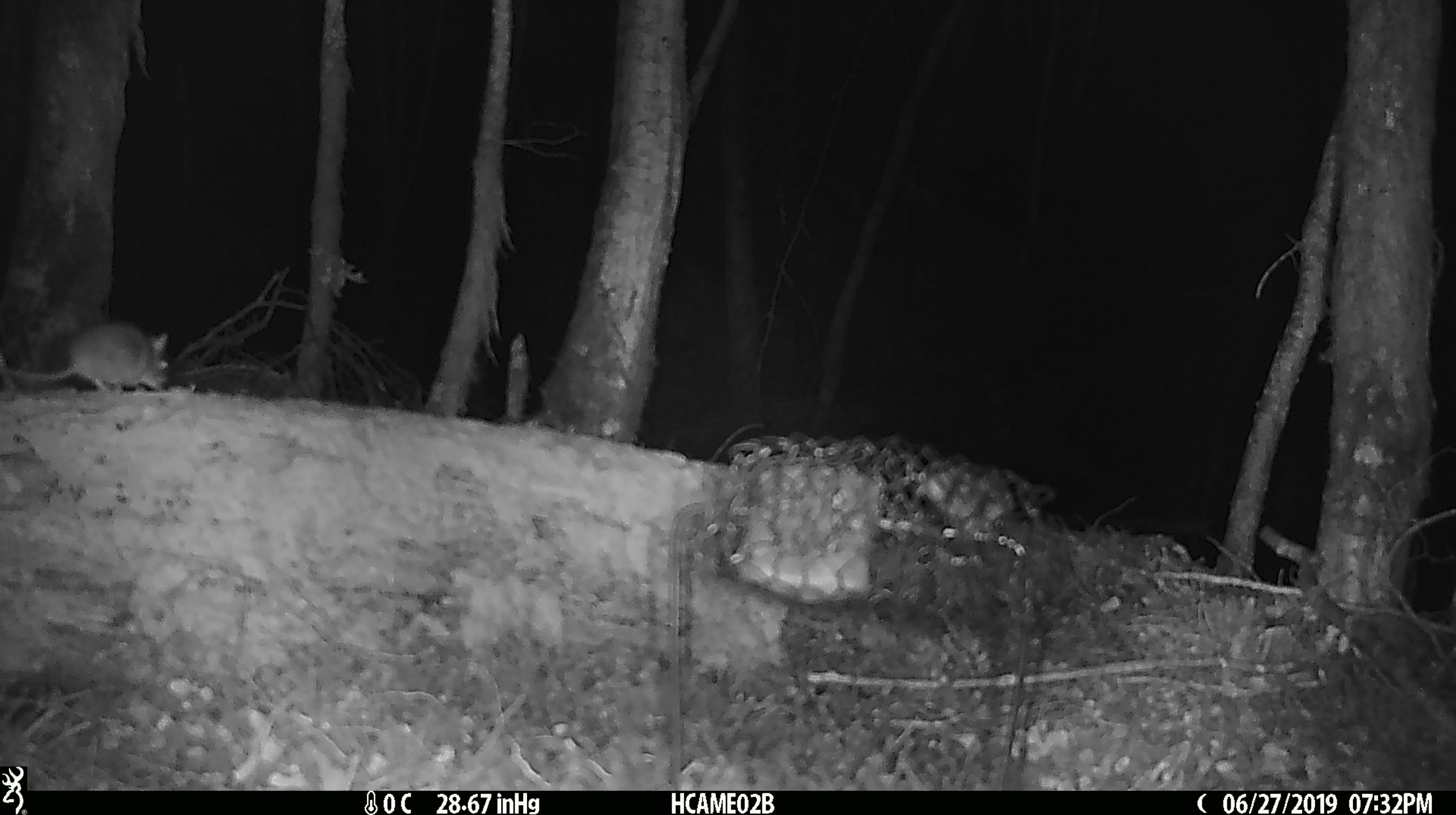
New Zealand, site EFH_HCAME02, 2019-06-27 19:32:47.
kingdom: Animalia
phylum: Chordata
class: Mammalia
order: Rodentia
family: Muridae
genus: Mus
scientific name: Mus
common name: mouse